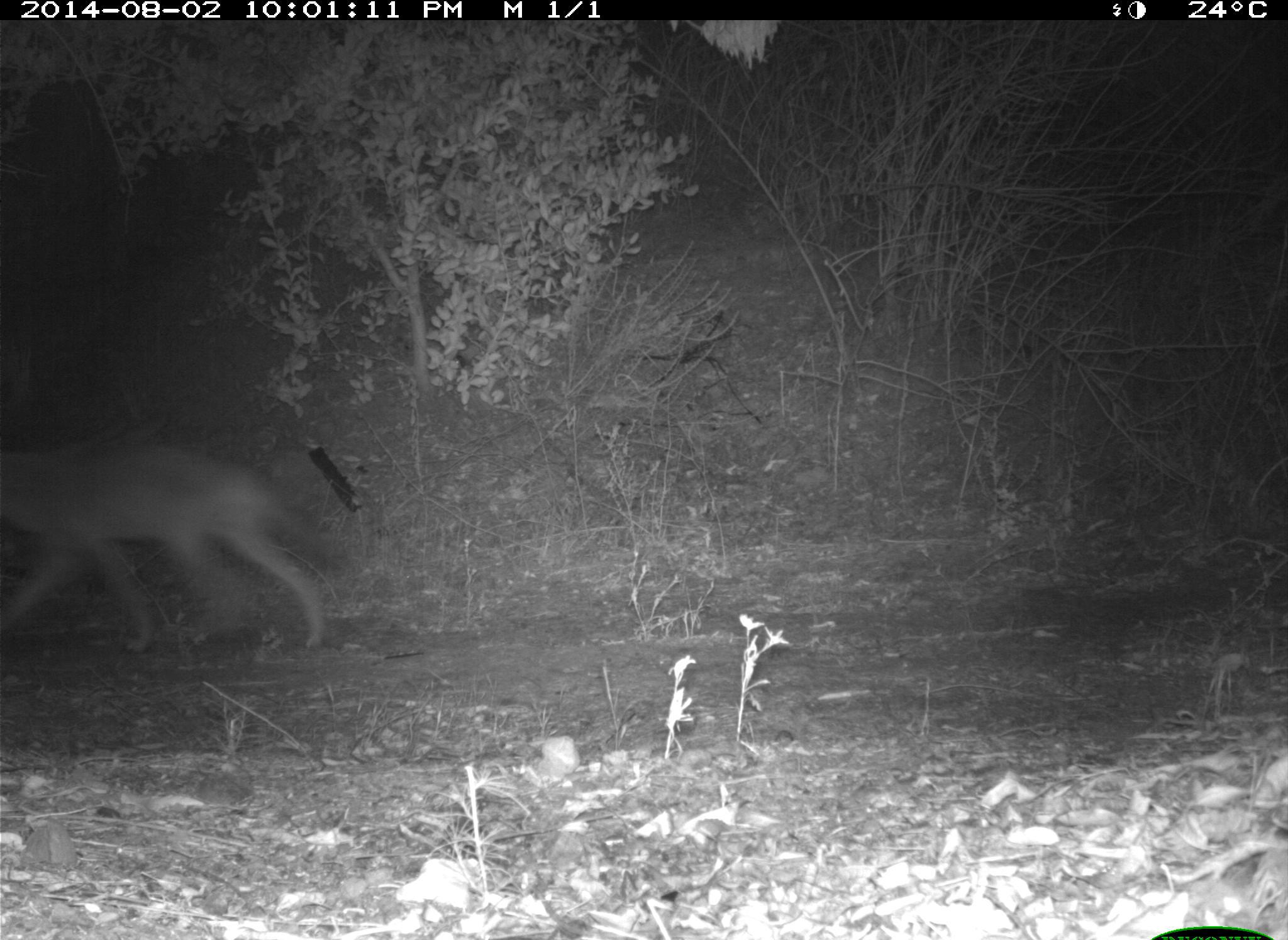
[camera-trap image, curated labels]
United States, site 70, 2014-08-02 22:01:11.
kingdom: Animalia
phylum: Chordata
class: Mammalia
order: Carnivora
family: Canidae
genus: Canis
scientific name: Canis latrans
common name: coyote